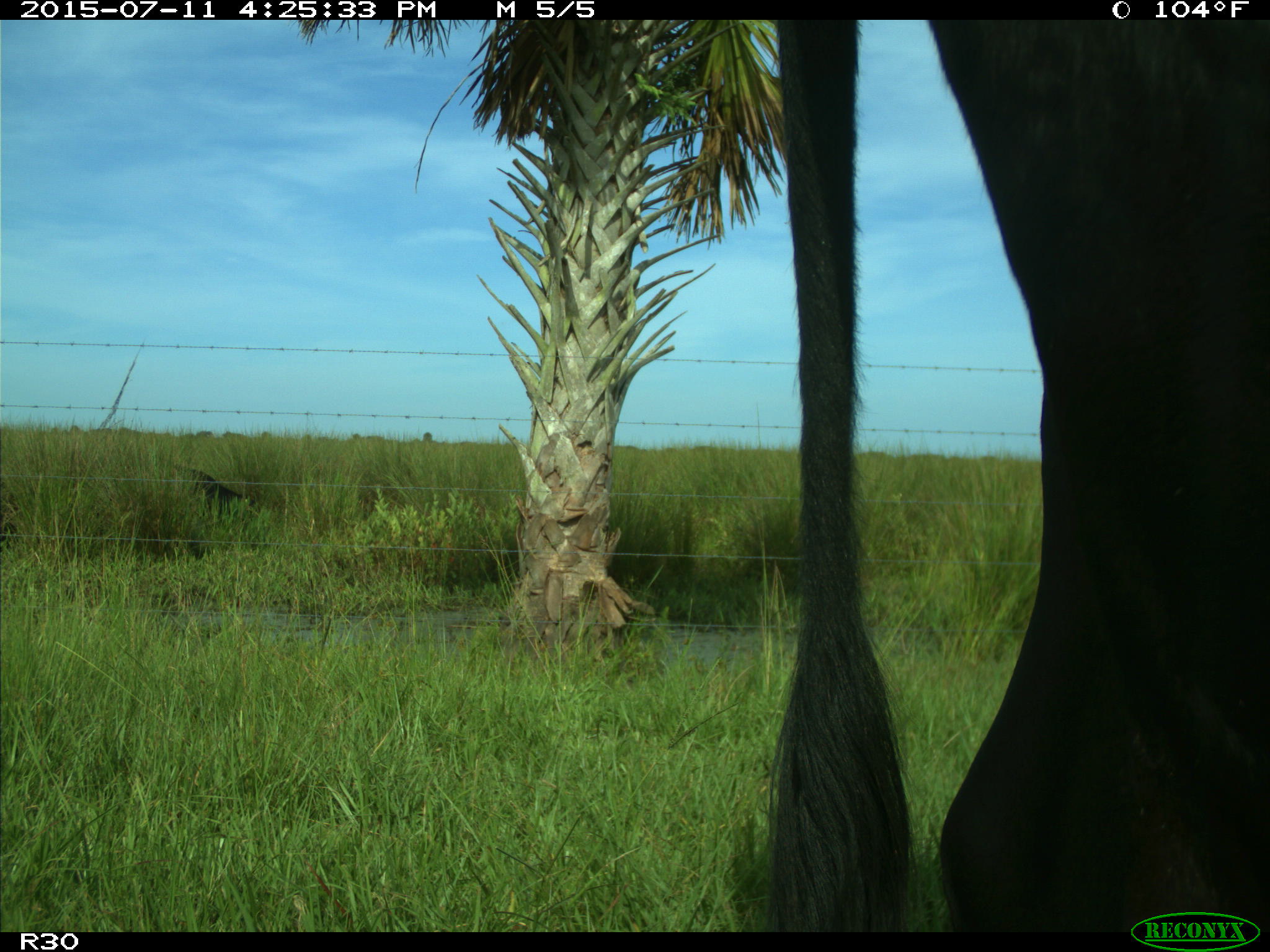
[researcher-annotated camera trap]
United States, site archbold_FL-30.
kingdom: Animalia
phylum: Chordata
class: Mammalia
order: Artiodactyla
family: Bovidae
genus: Bos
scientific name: Bos taurus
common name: domestic cow